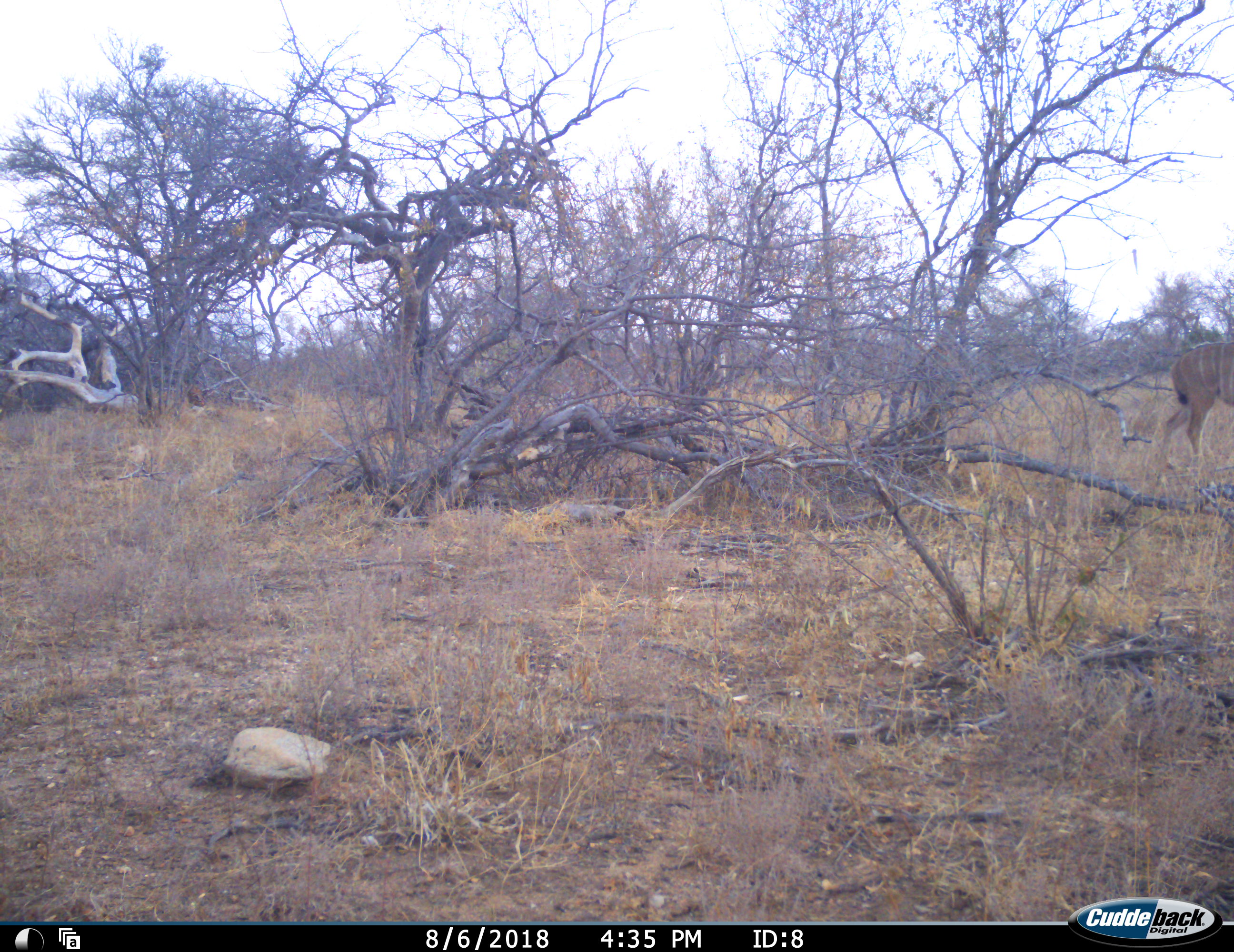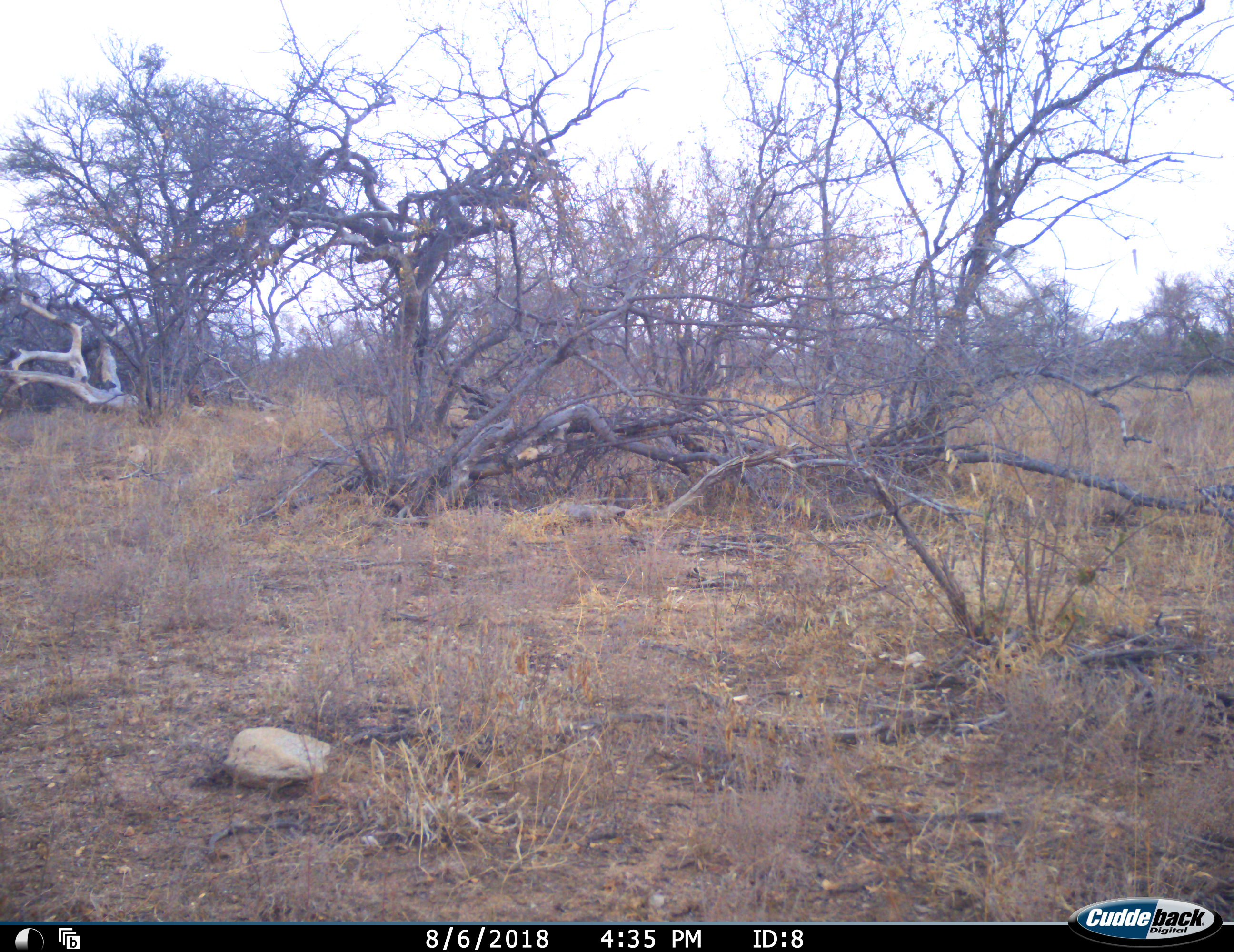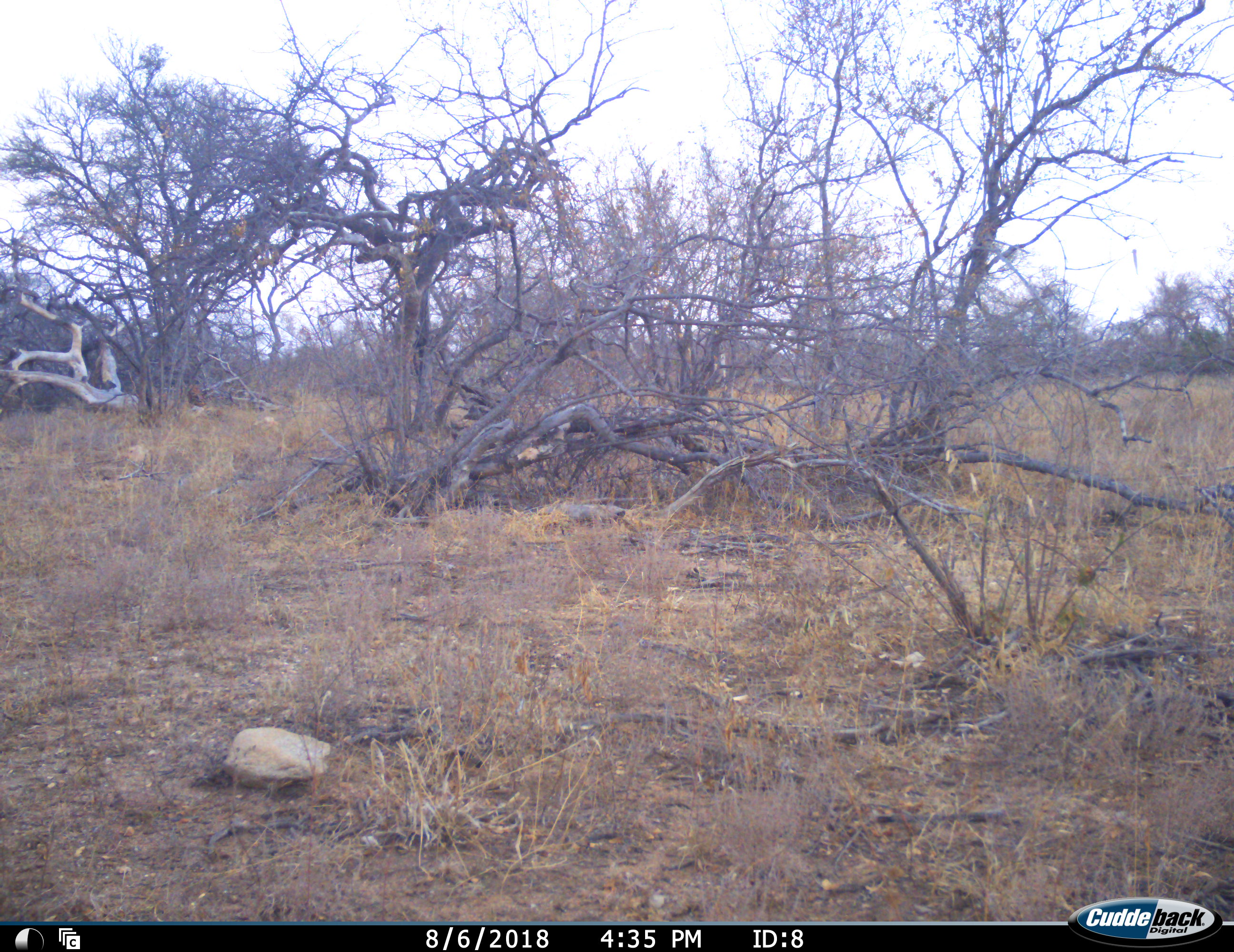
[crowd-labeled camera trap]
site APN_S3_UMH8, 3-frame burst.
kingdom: Animalia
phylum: Chordata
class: Mammalia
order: Artiodactyla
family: Bovidae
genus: Tragelaphus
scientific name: Tragelaphus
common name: kudu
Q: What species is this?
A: Kudu (Tragelaphus).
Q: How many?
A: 1.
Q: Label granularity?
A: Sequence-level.